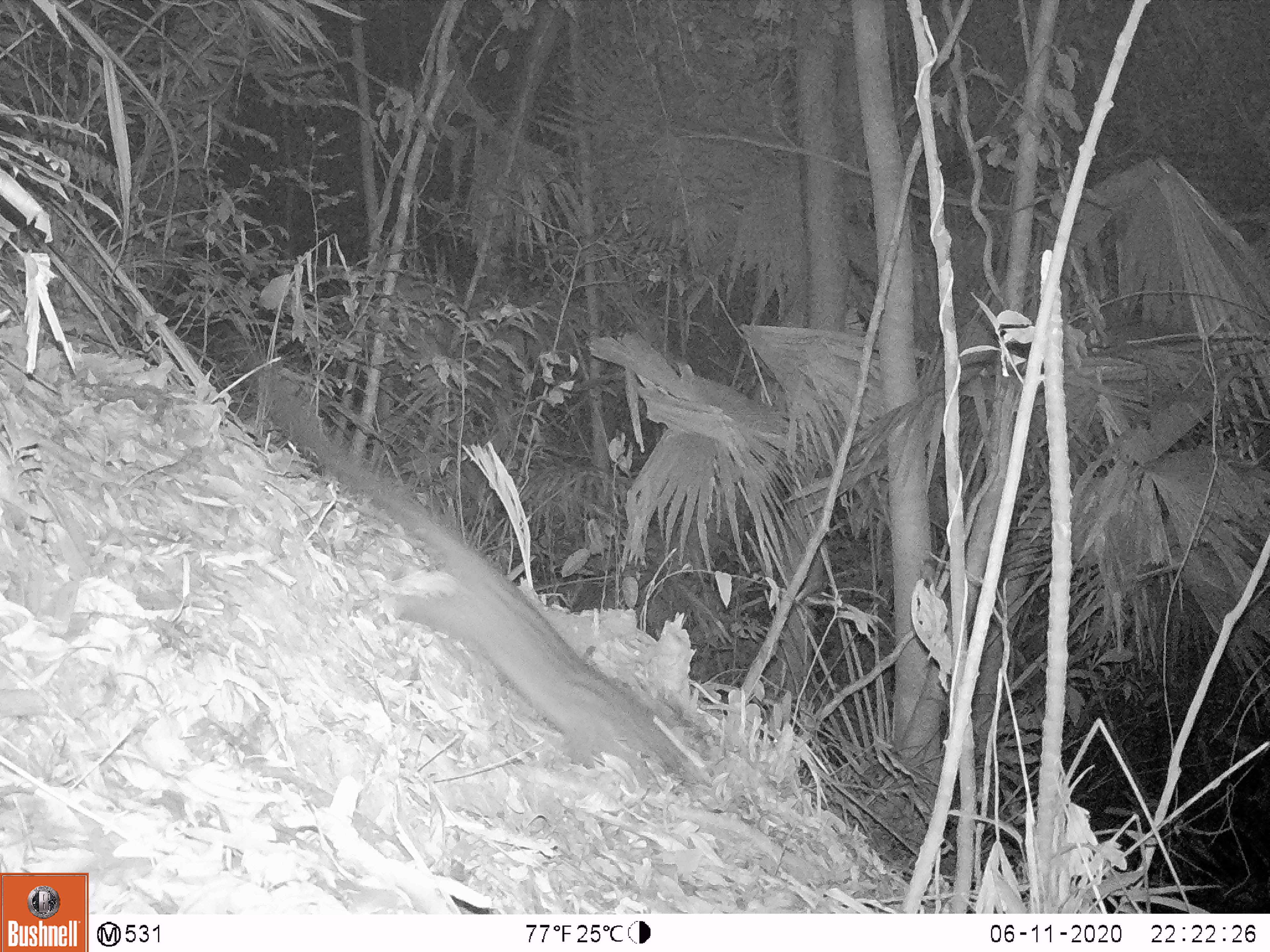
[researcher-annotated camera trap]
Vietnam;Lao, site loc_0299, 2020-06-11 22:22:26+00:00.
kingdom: Animalia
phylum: Chordata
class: Mammalia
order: Carnivora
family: Viverridae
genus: Paradoxurus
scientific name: Paradoxurus hermaphroditus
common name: common palm civet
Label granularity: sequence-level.